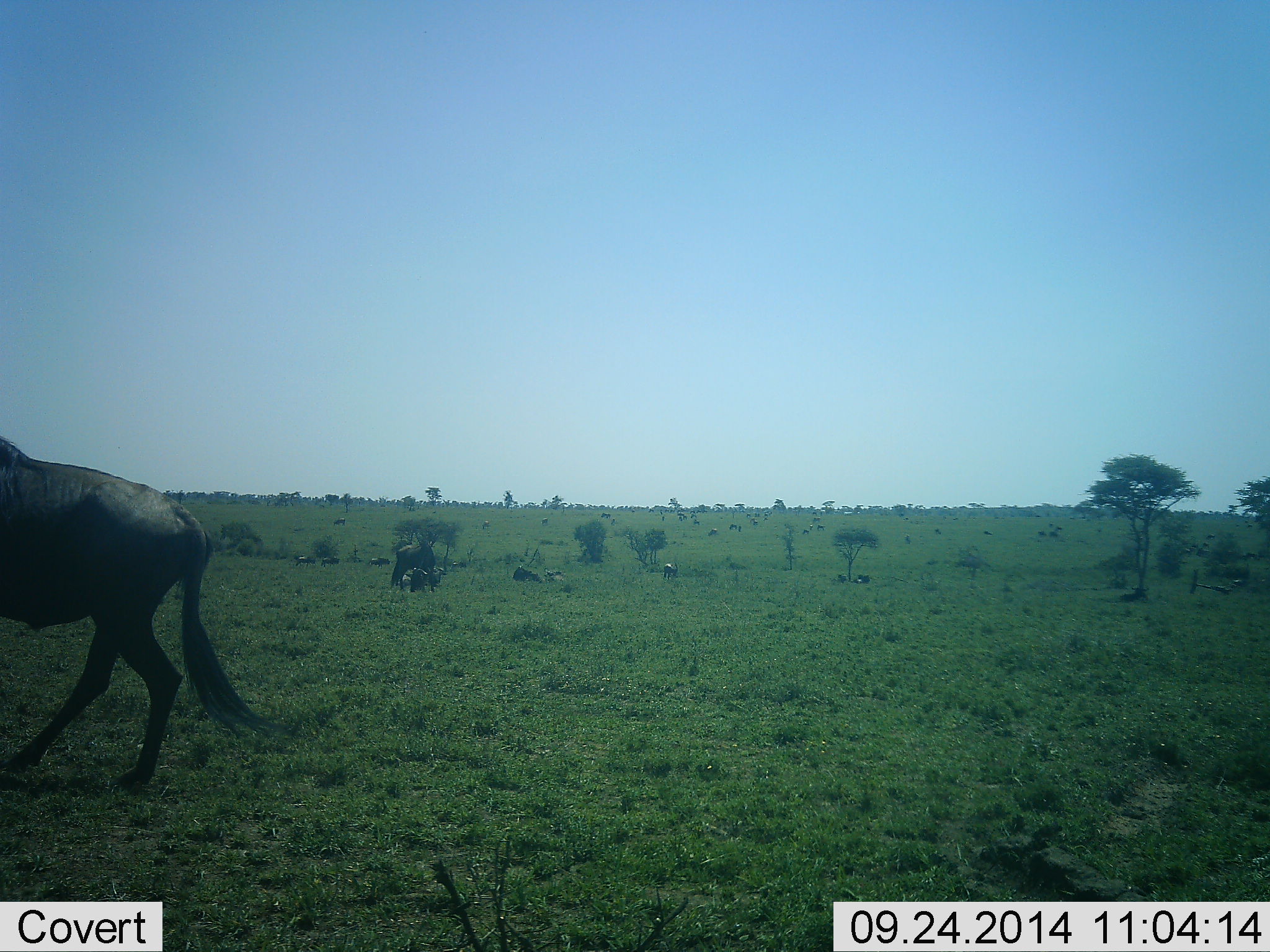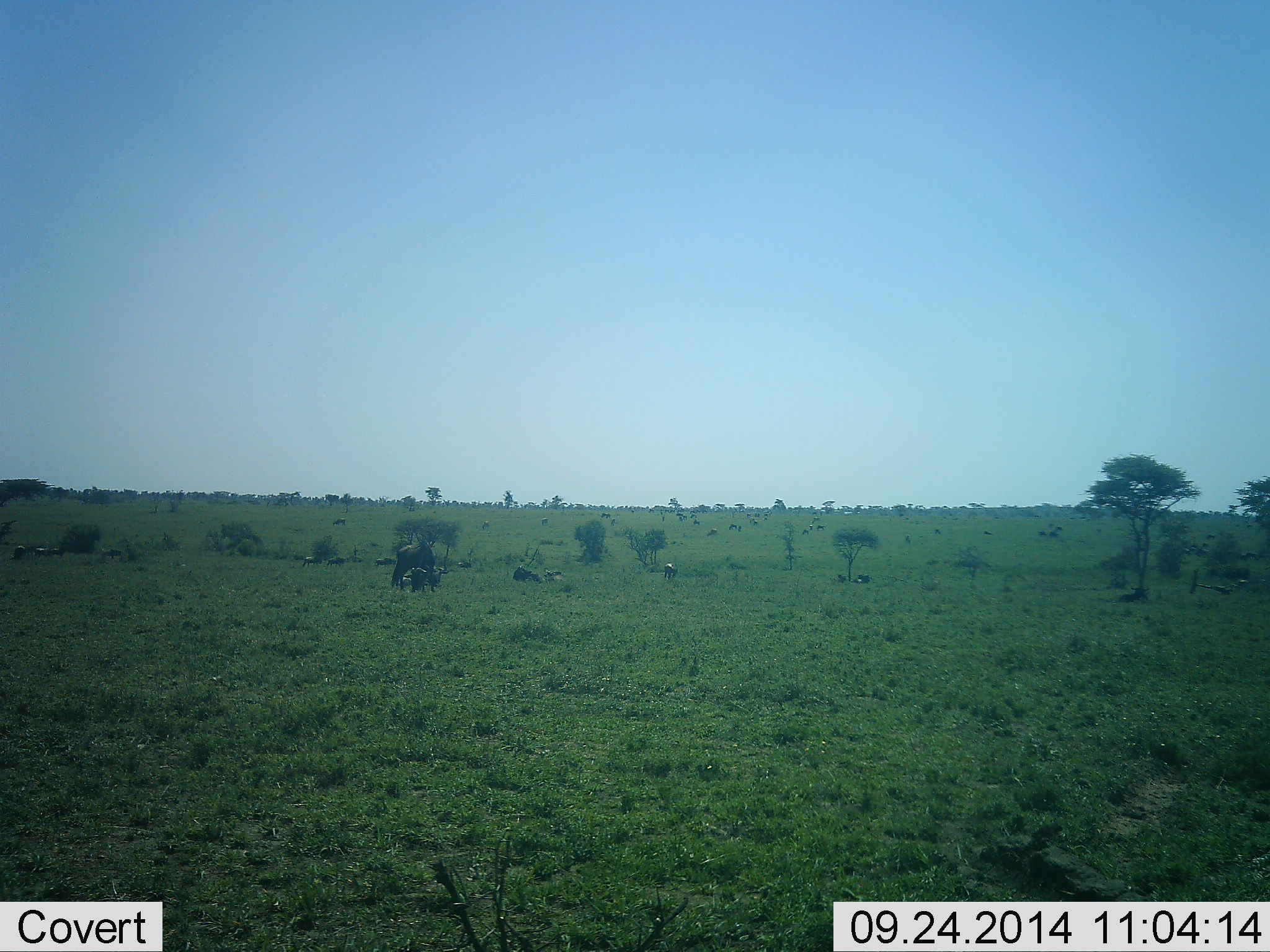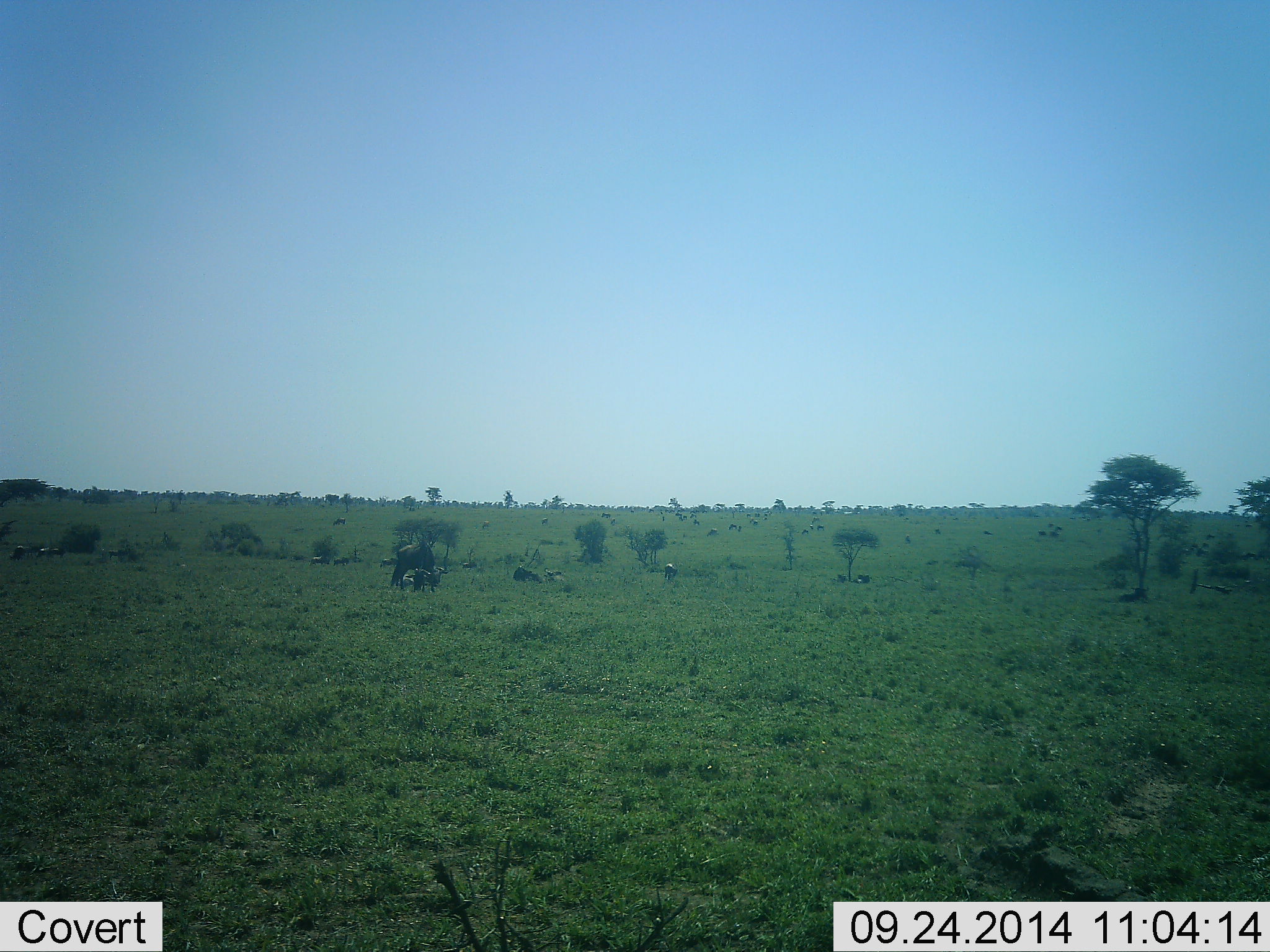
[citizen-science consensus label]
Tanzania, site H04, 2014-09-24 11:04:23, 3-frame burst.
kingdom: Animalia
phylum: Chordata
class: Mammalia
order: Artiodactyla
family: Bovidae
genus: Connochaetes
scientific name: Connochaetes taurinus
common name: blue wildebeest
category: wildebeest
Wildebeest (blue wildebeest) (Connochaetes taurinus), count 11-50. Behavior (volunteer vote fractions): standing 64%, resting 45%, moving 100%, interacting 0%. Young present (vote fraction): 9%. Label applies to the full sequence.